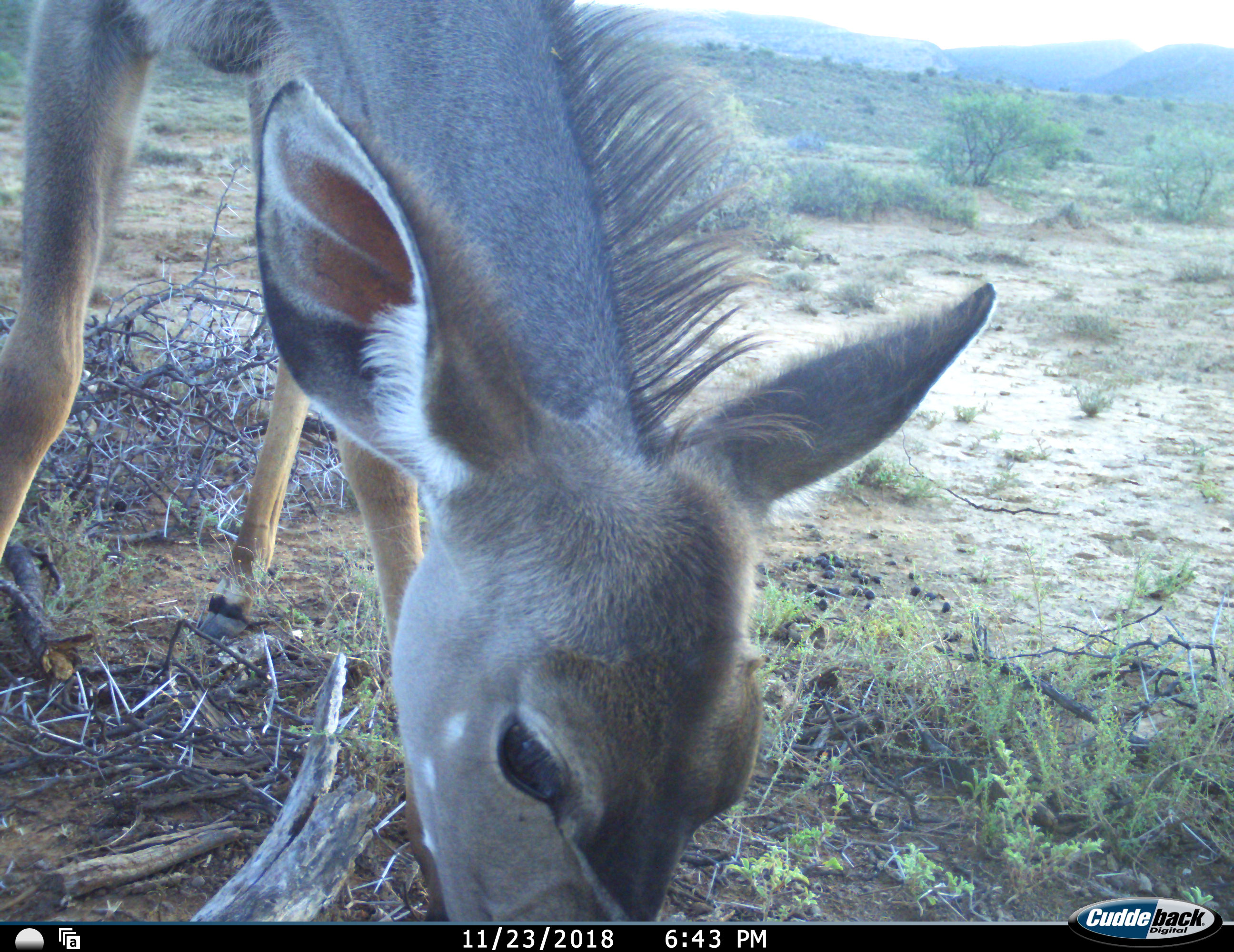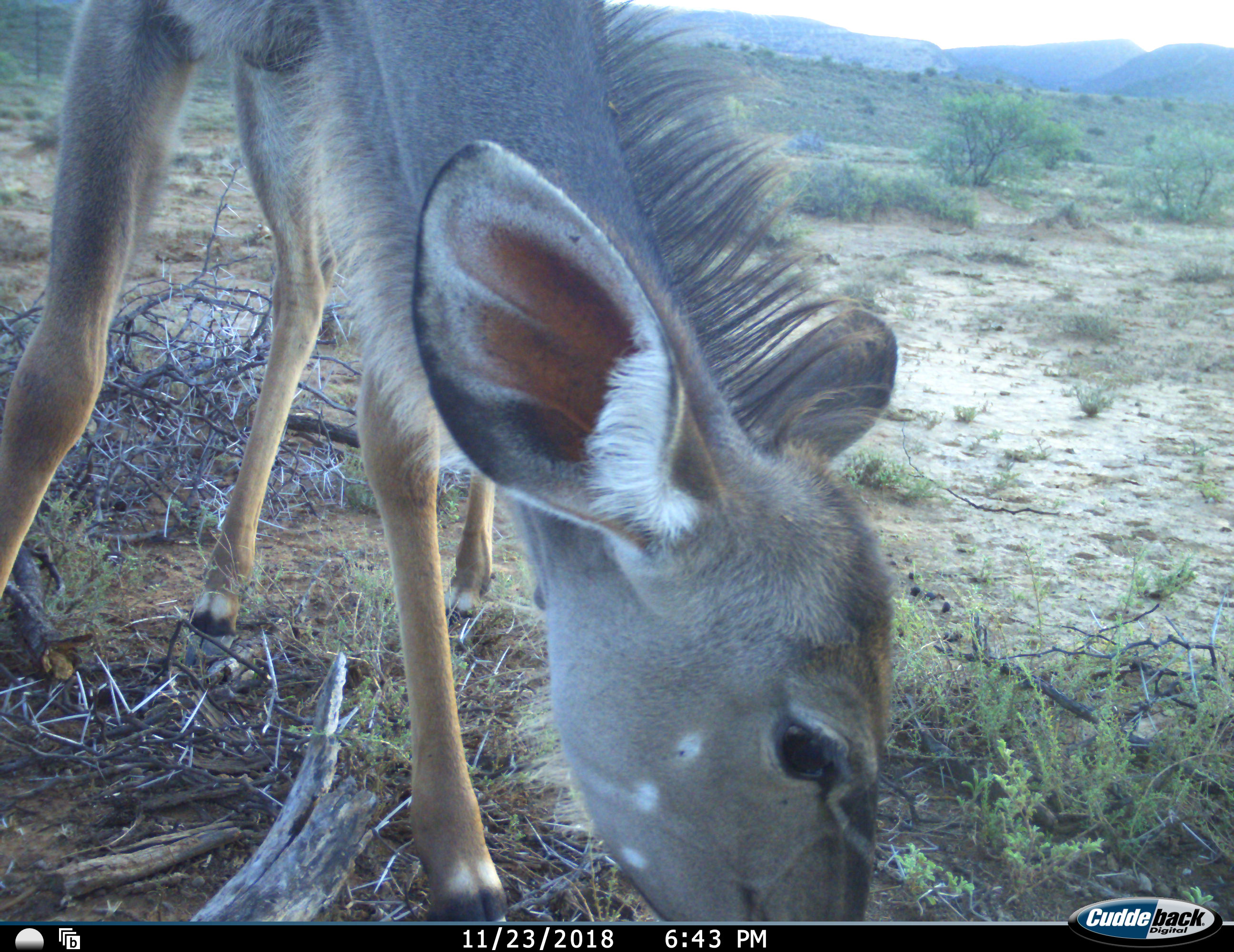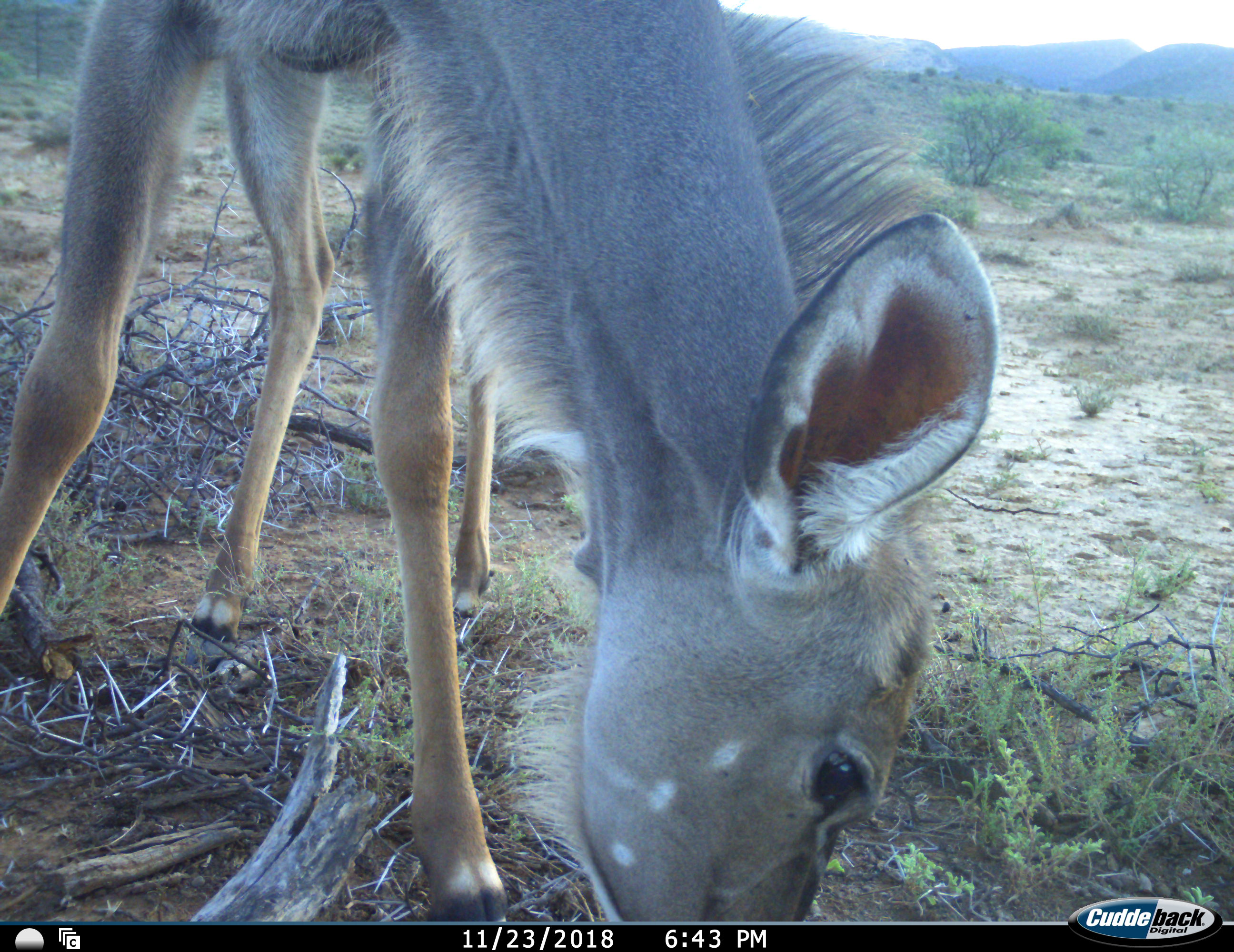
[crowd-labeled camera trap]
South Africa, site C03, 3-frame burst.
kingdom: Animalia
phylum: Chordata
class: Mammalia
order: Artiodactyla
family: Bovidae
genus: Tragelaphus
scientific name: Tragelaphus strepsiceros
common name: greater kudu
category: kudu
Kudu (greater kudu) (Tragelaphus strepsiceros), count 1. Behavior (volunteer vote fractions): standing 22%, resting 0%, moving 0%, interacting 0%. Young present (vote fraction): 11%. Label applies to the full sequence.